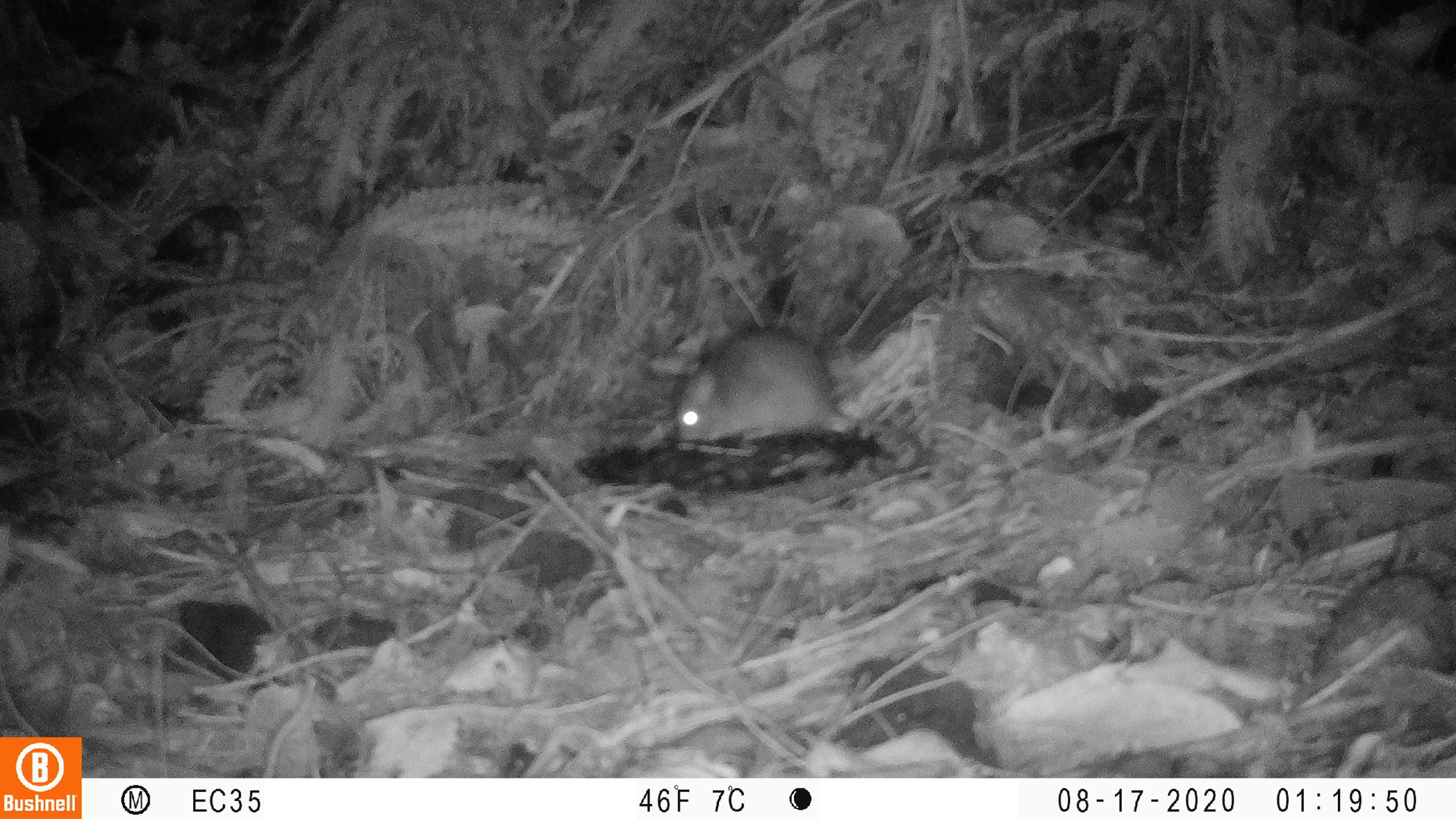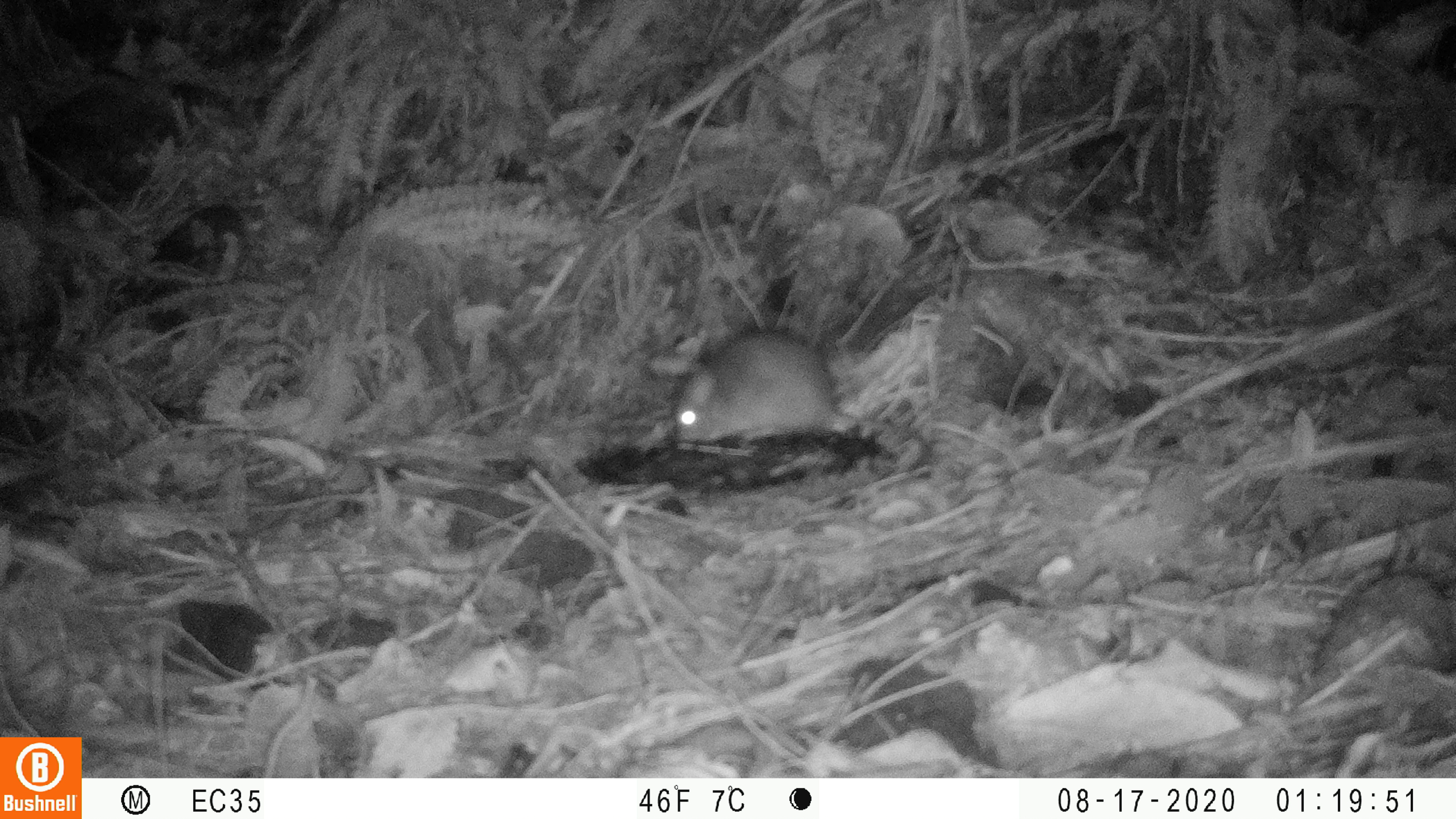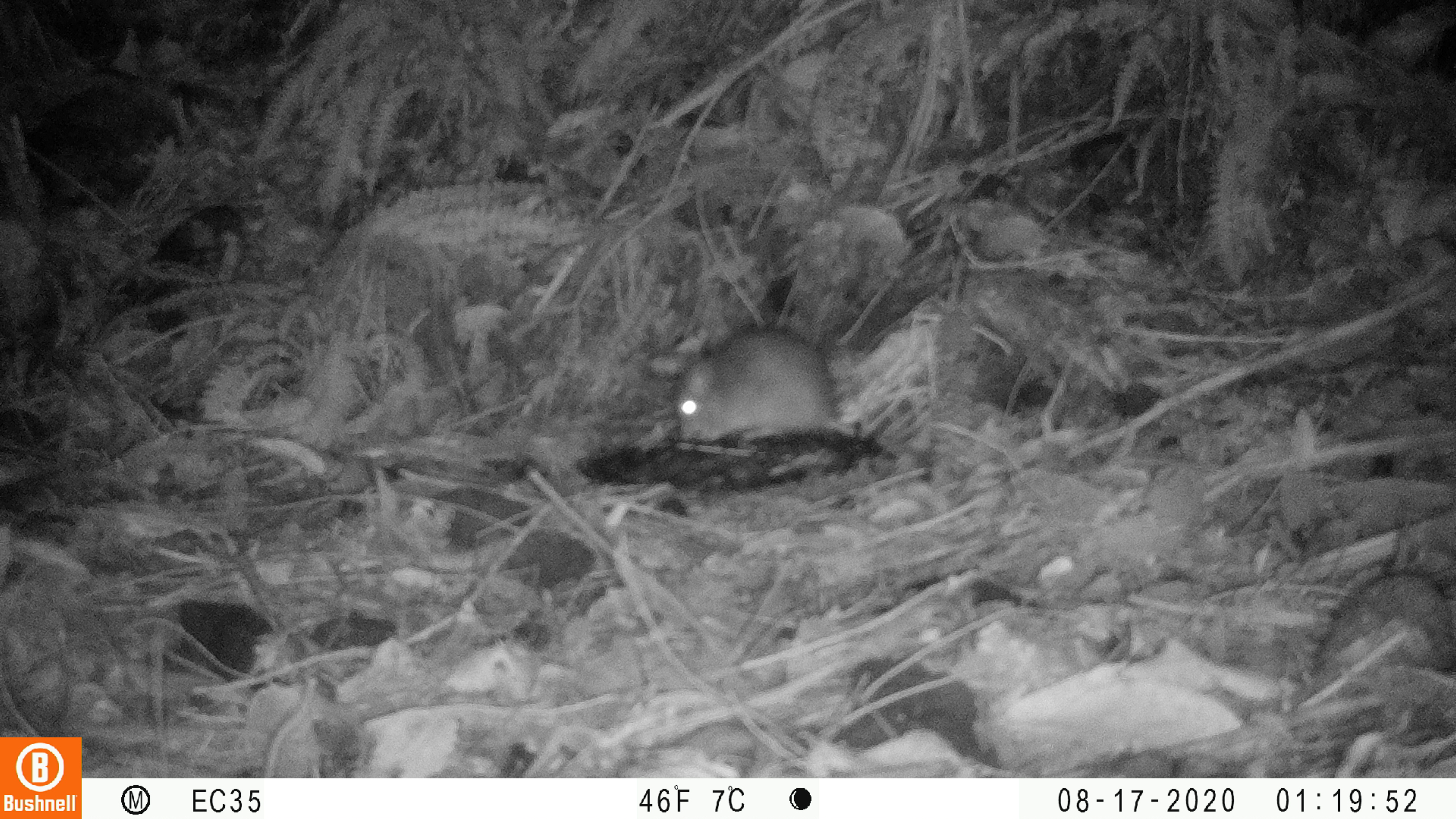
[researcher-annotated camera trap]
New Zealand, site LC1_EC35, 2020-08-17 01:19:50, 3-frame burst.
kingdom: Animalia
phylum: Chordata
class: Mammalia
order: Rodentia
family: Muridae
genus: Rattus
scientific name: Rattus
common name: rat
Rat (Rattus).